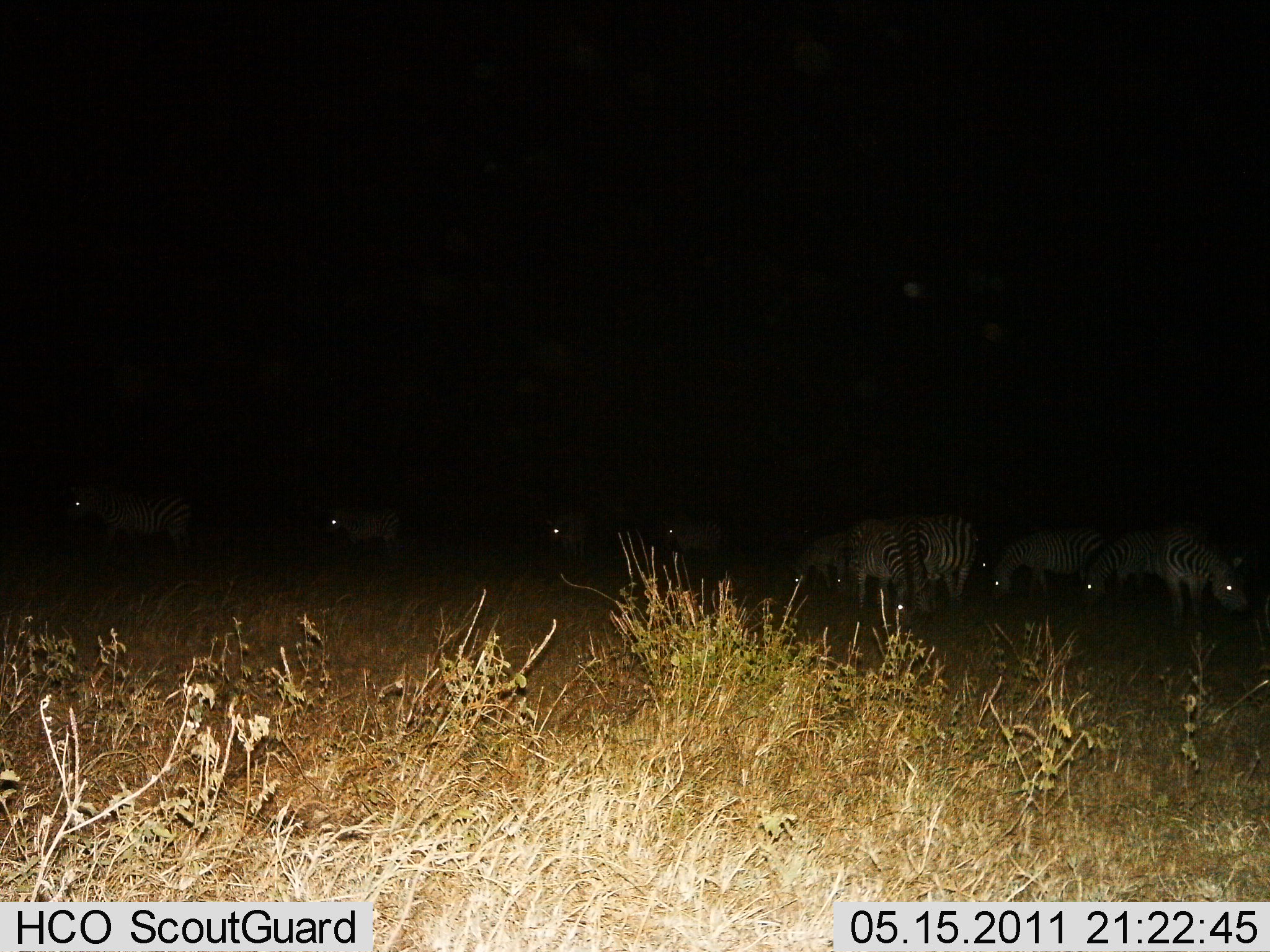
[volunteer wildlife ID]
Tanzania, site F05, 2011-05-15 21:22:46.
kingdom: Animalia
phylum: Chordata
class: Mammalia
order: Perissodactyla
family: Equidae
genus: Equus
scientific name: Equus quagga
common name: plains zebra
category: zebra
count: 10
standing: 64%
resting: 0%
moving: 9%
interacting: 0%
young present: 0%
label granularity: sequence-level